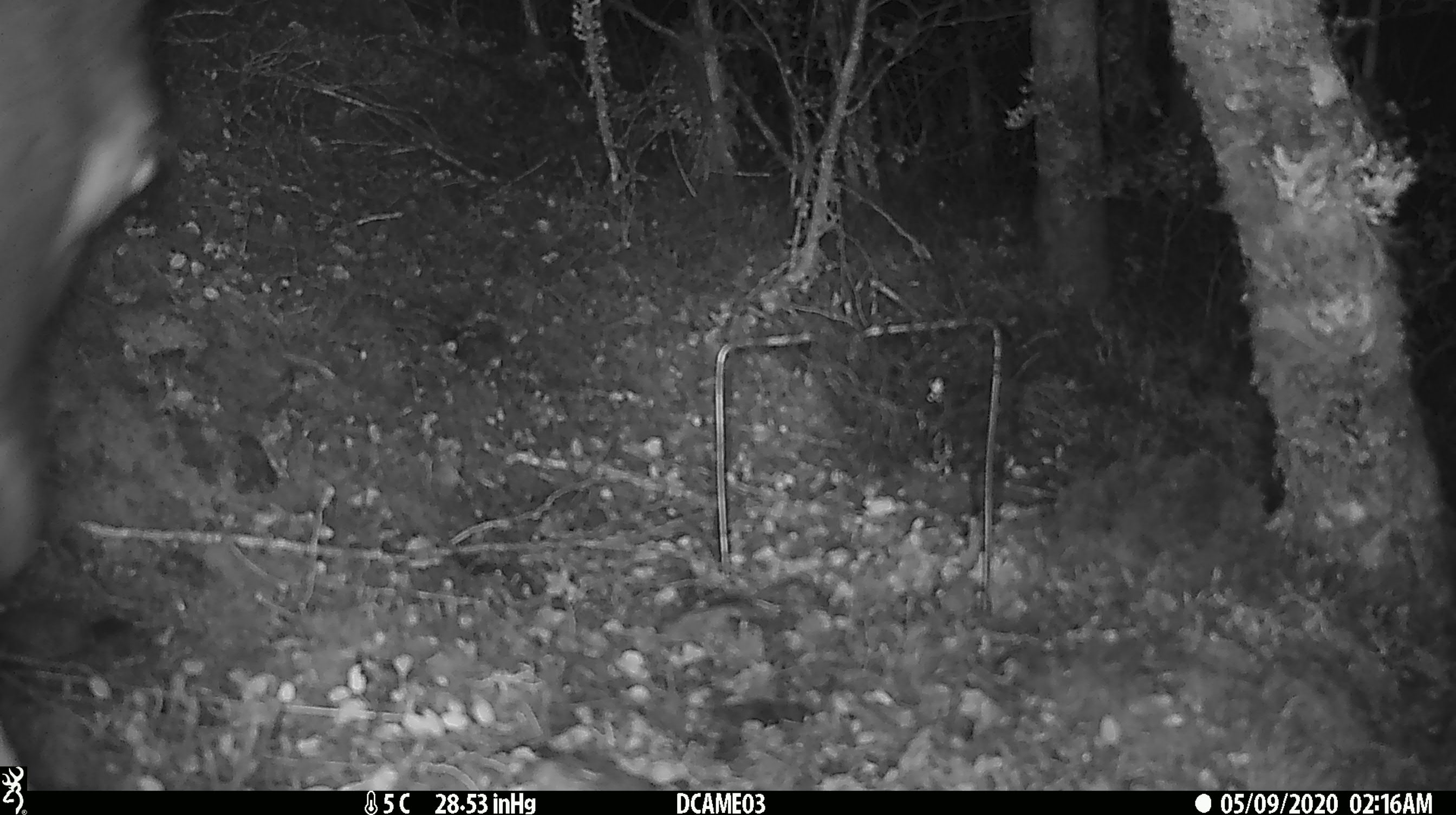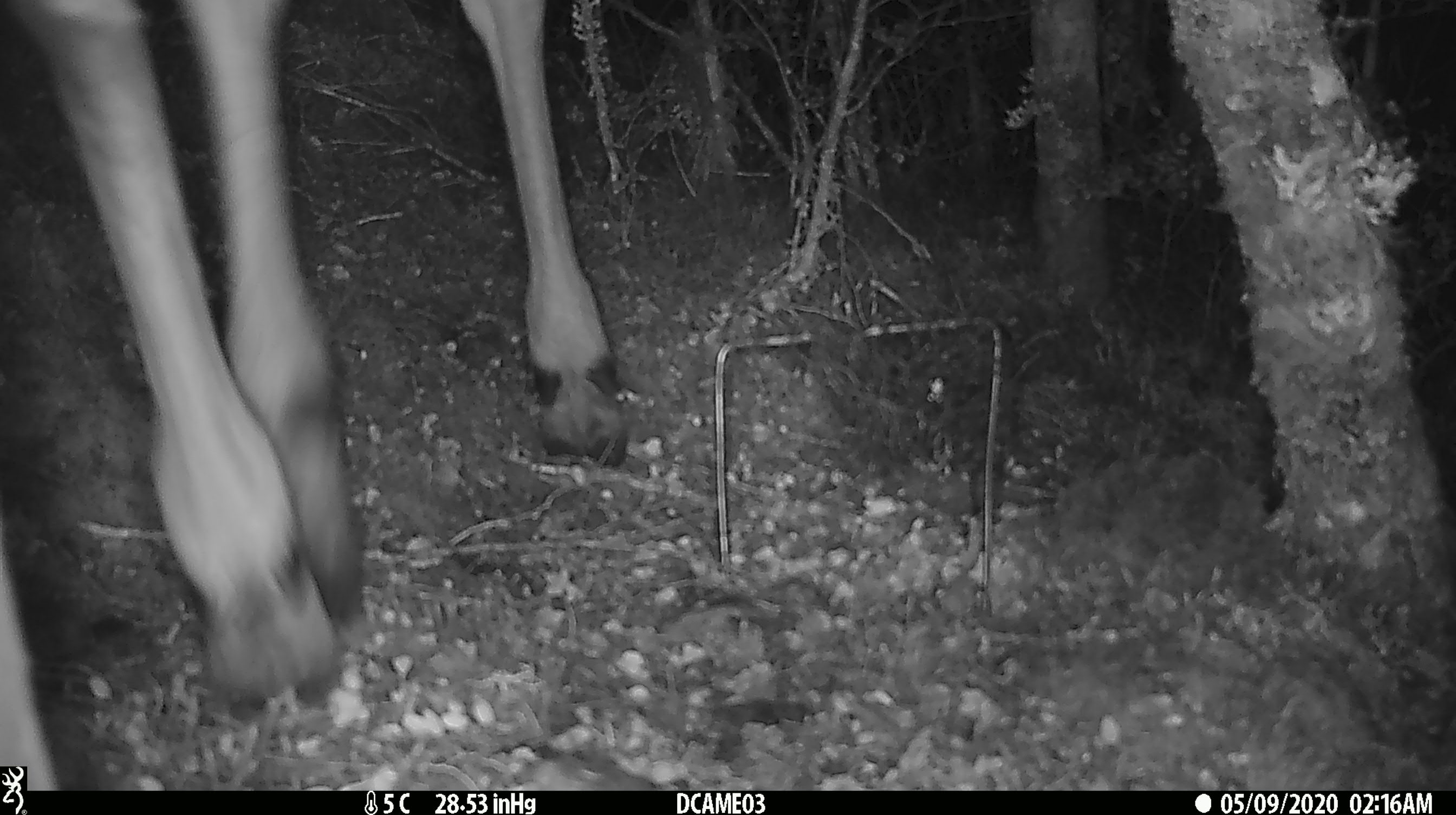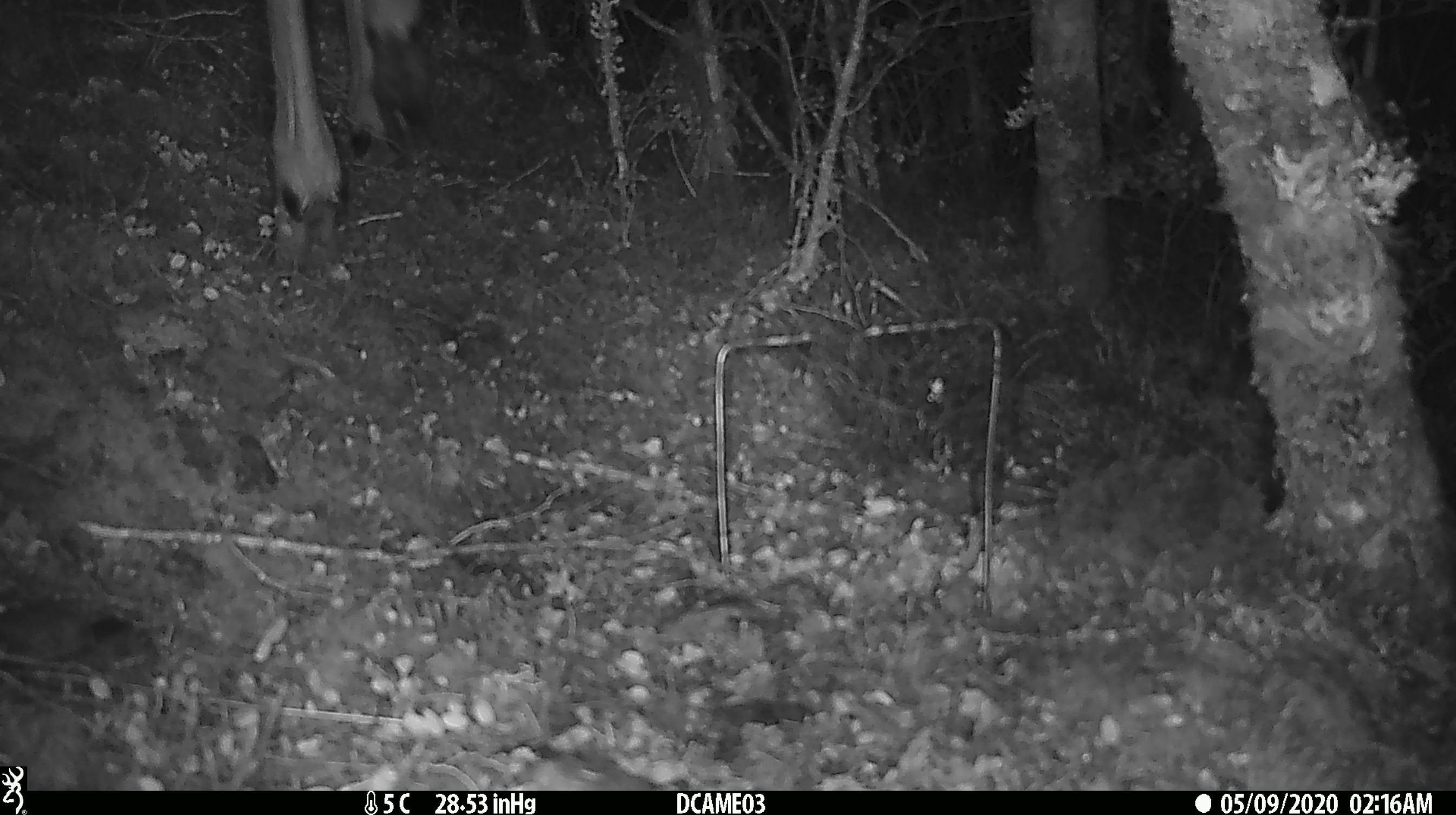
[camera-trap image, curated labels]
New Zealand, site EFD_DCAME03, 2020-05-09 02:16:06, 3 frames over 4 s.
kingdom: Animalia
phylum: Chordata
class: Mammalia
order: Artiodactyla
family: Cervidae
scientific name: Cervidae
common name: deer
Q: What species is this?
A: Deer (Cervidae).